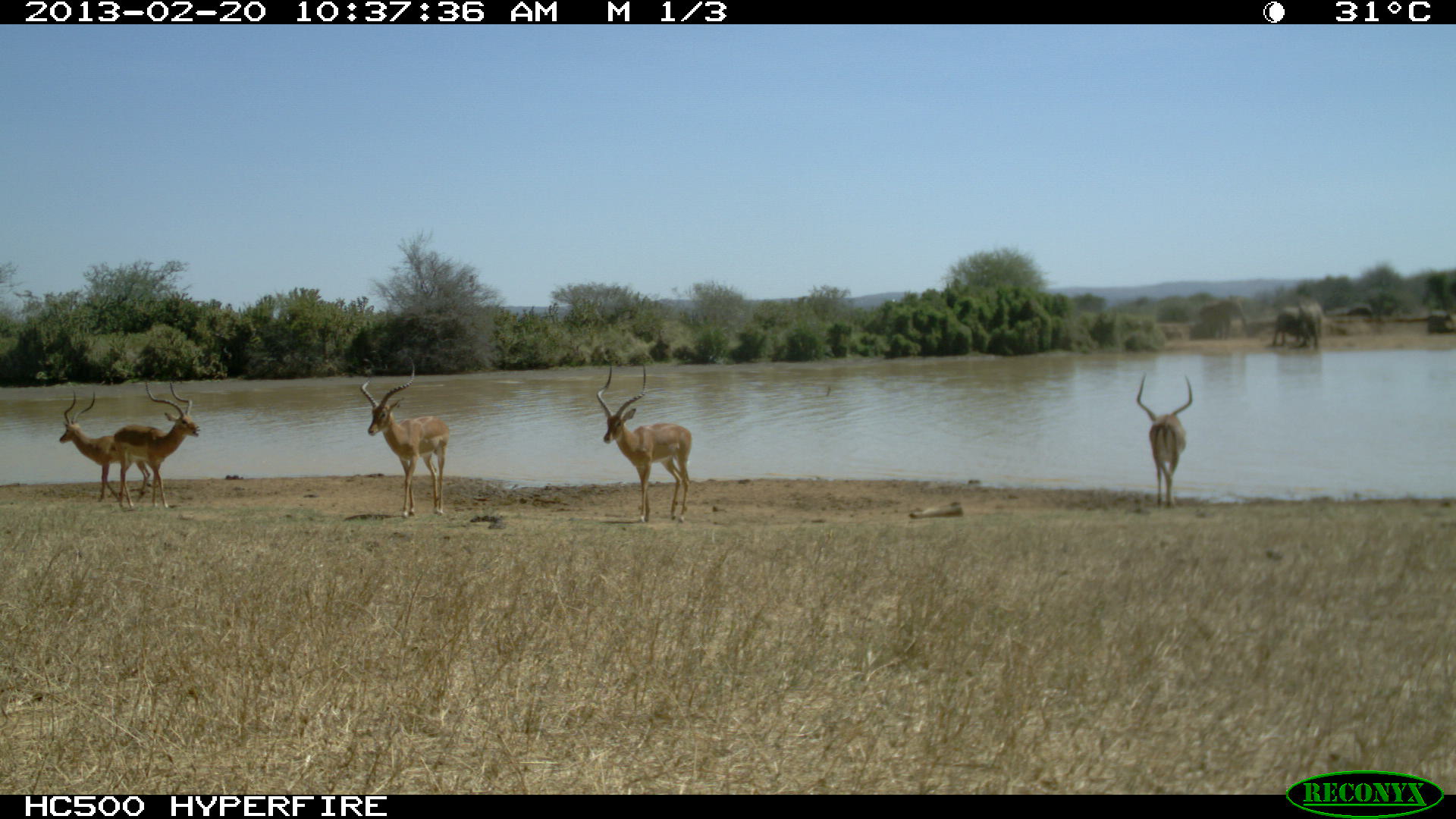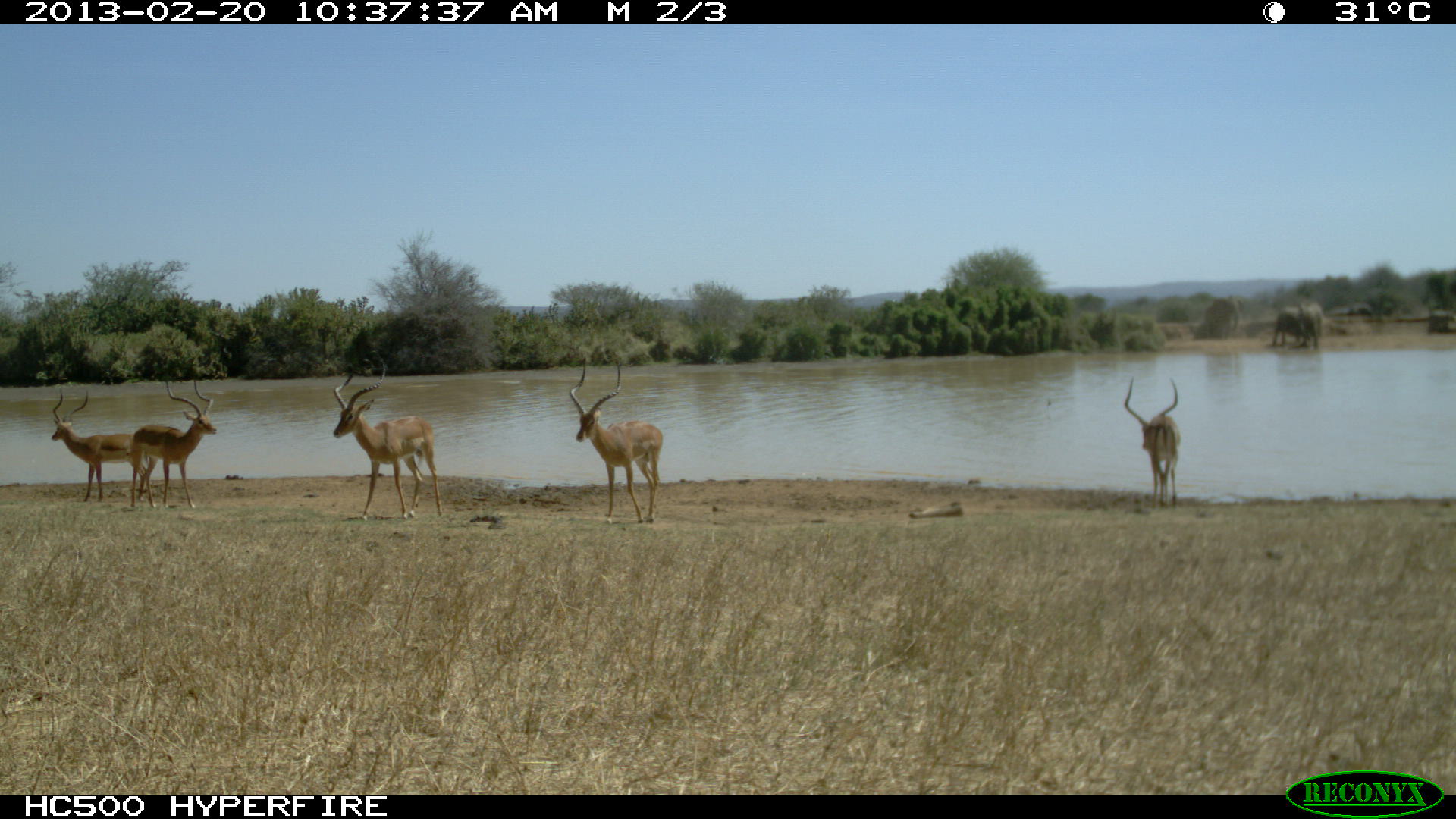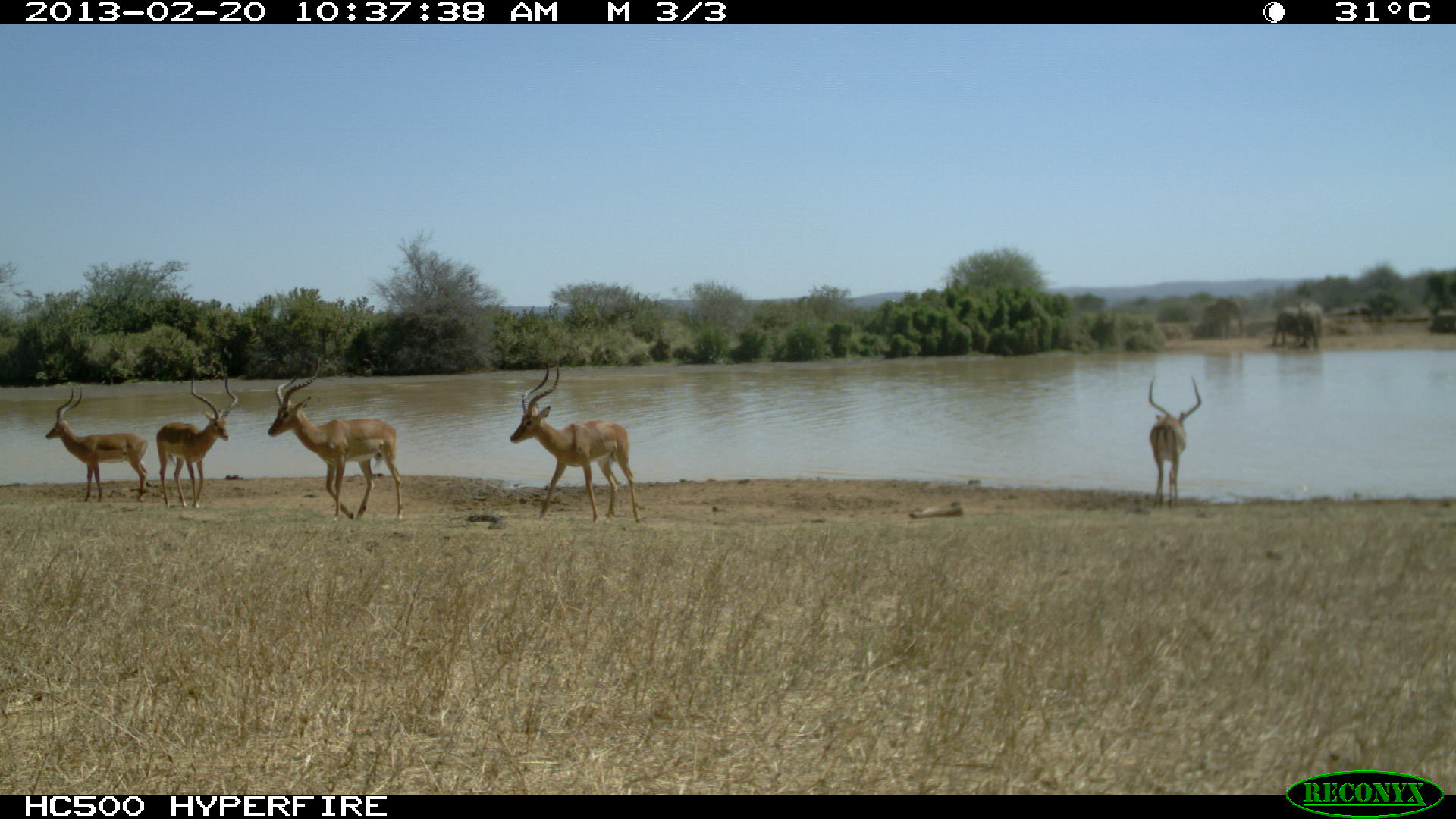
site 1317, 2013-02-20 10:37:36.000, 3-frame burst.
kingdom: Animalia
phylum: Chordata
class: Mammalia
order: Artiodactyla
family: Bovidae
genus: Aepyceros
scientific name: Aepyceros melampus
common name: impala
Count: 5.